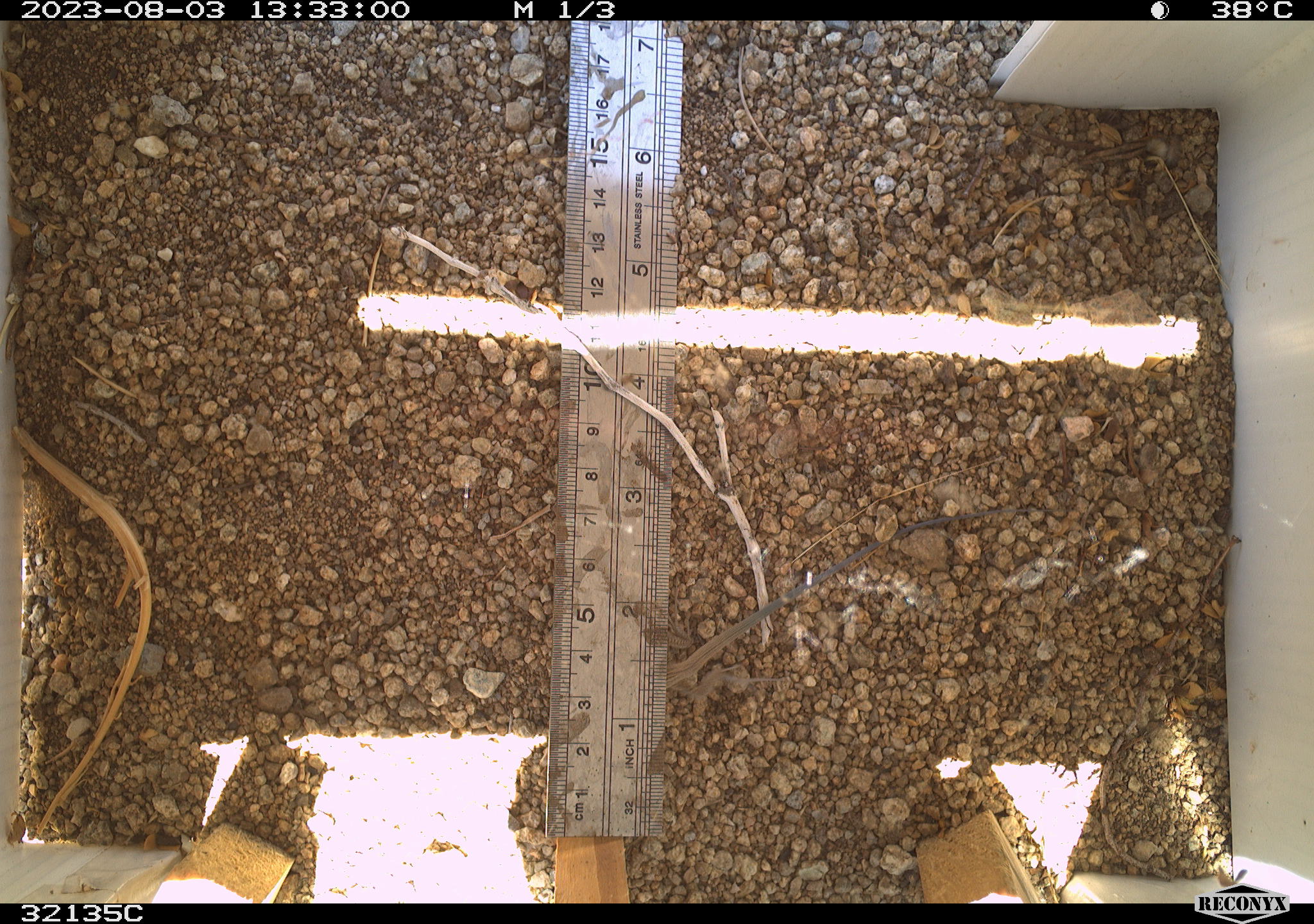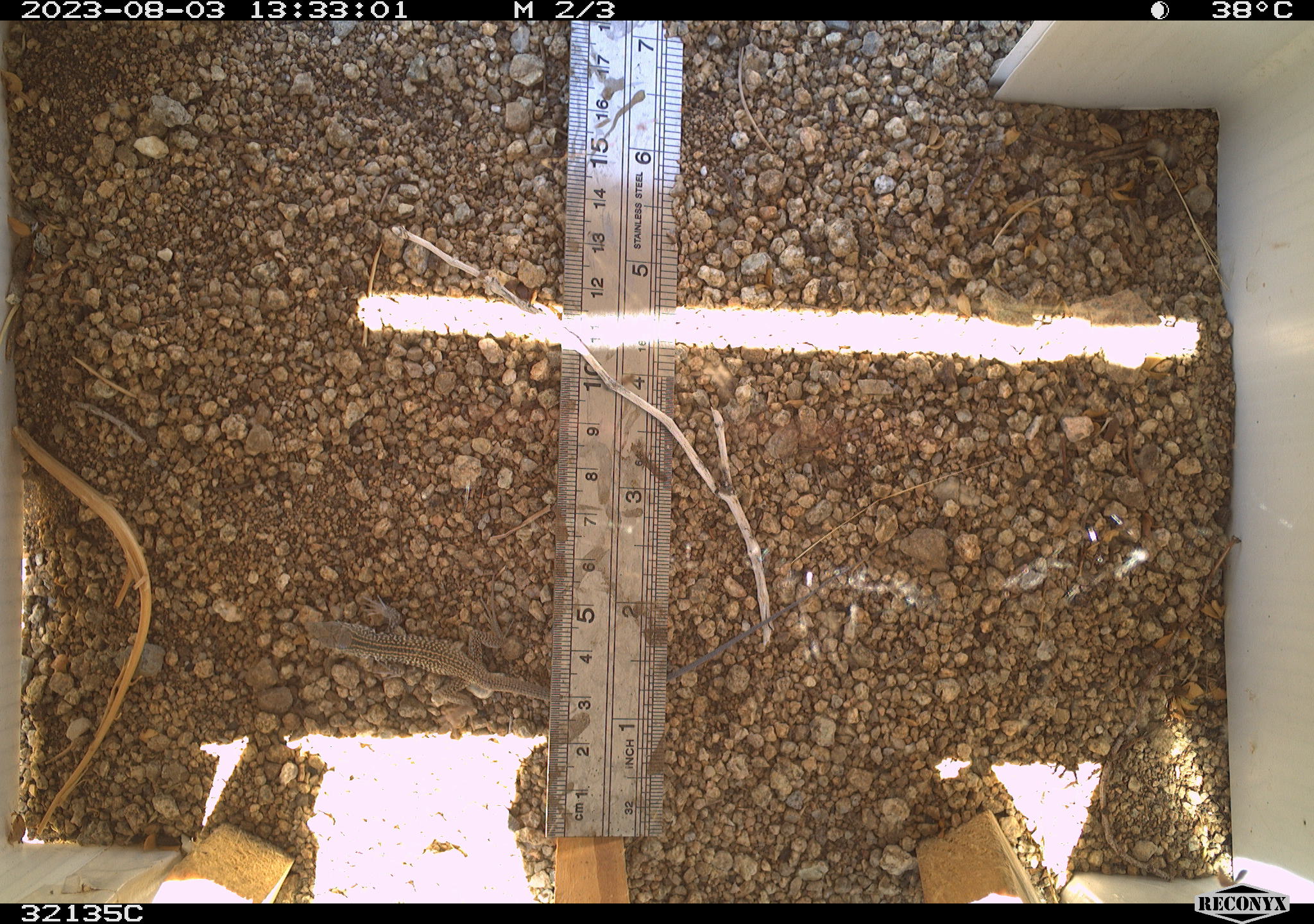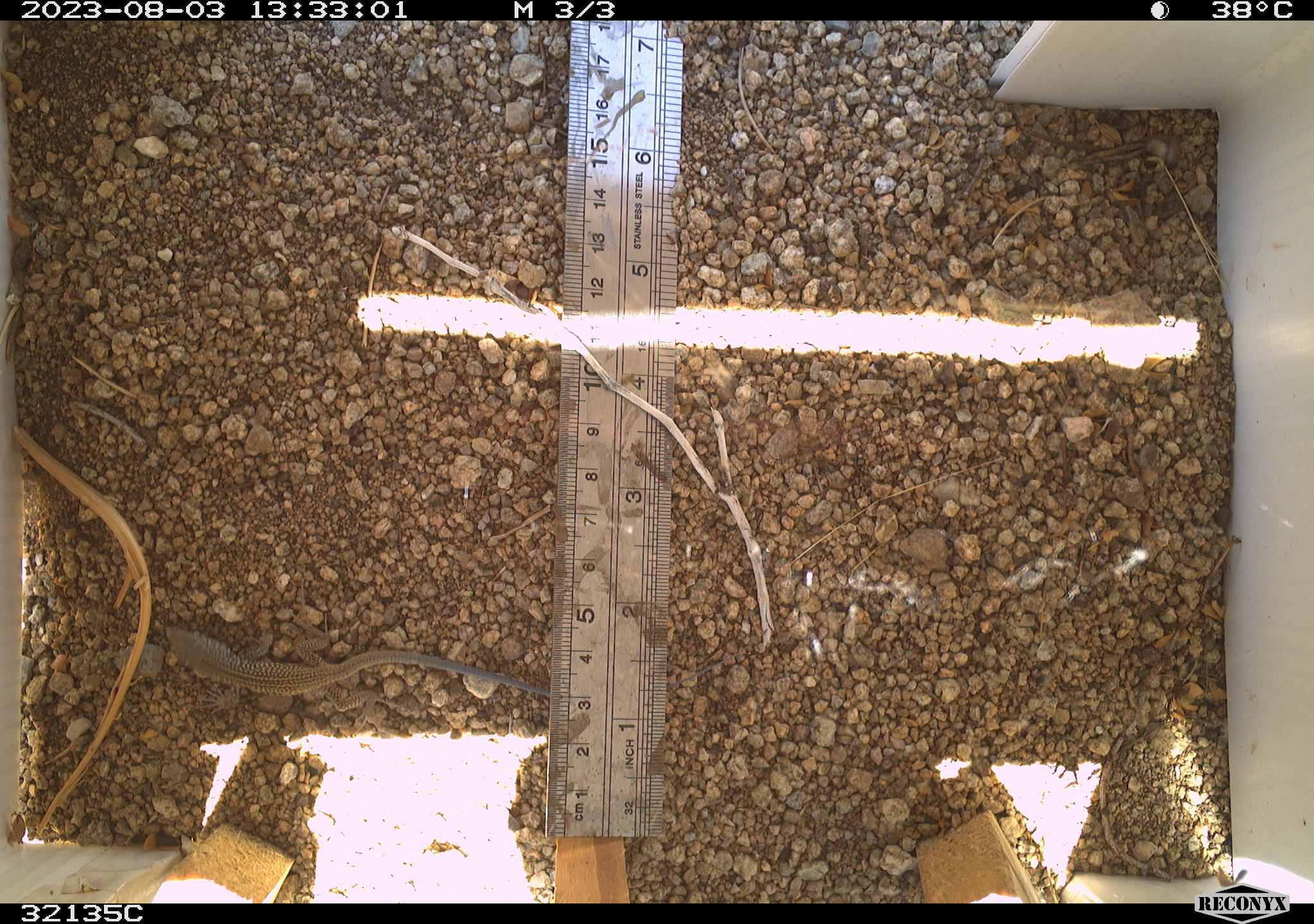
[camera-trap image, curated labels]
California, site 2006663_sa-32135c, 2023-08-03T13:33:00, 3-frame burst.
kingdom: Animalia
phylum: Chordata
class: Reptilia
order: Squamata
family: Teiidae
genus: Aspidoscelis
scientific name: Aspidoscelis tigris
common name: western whiptail